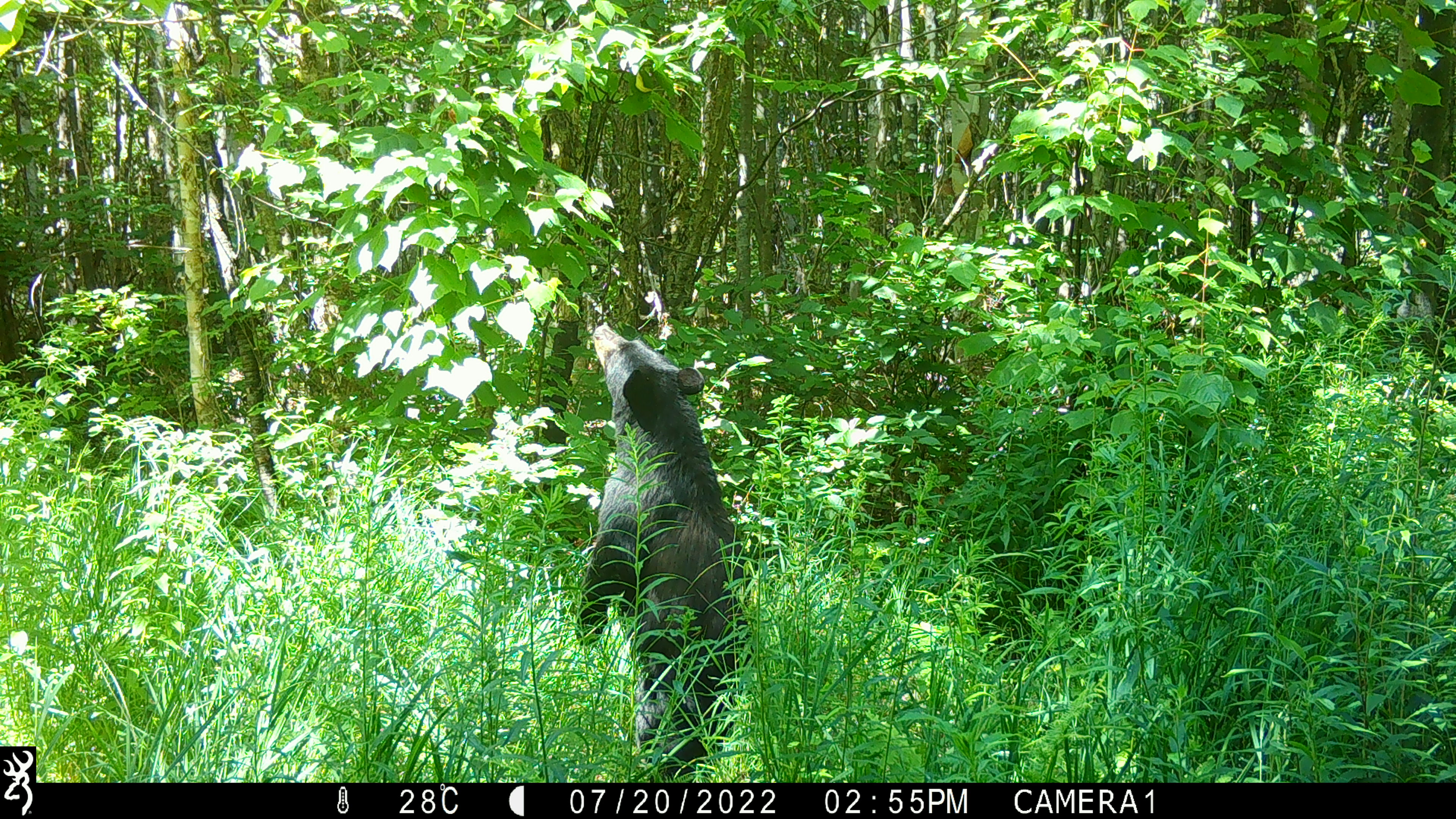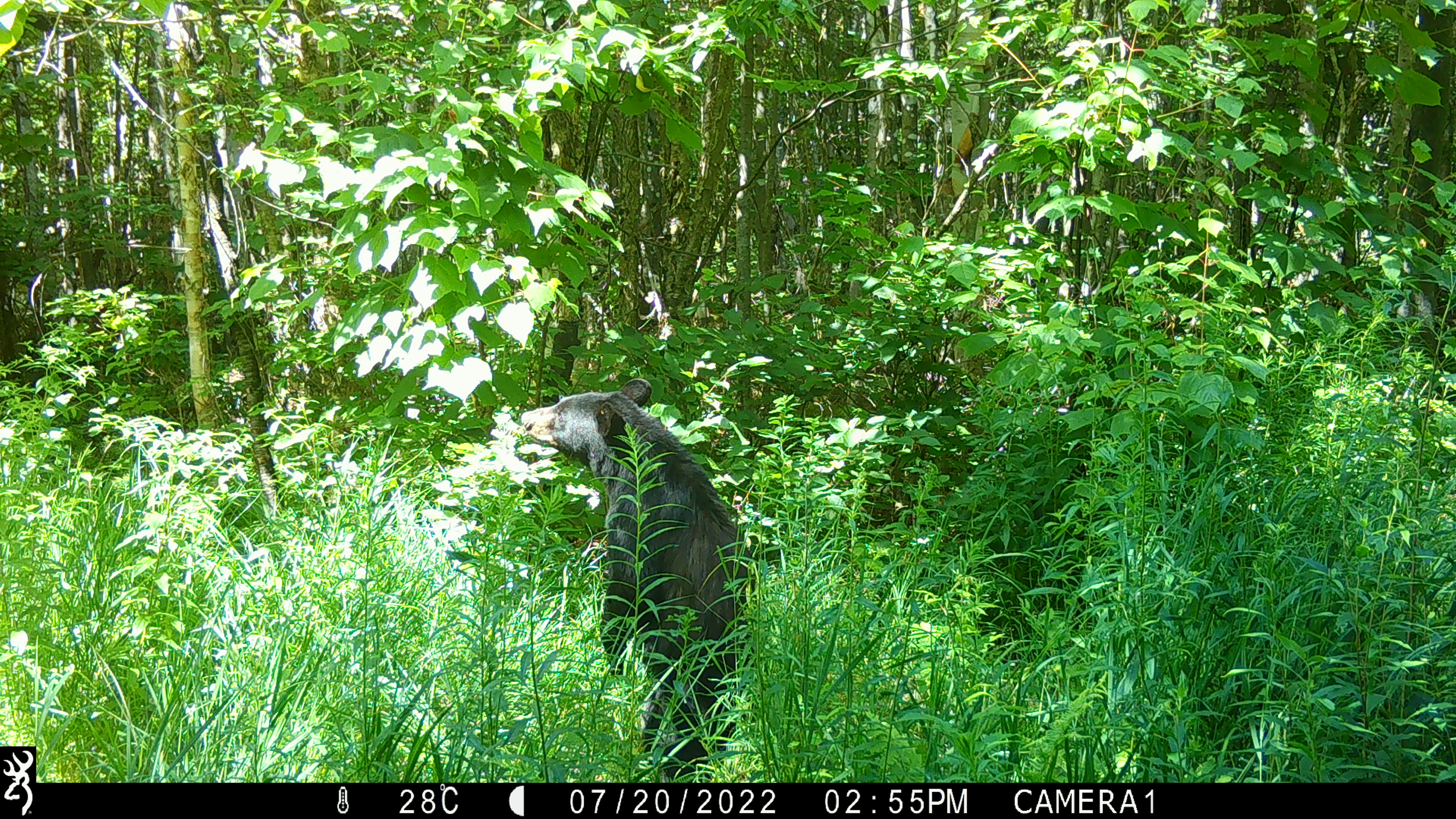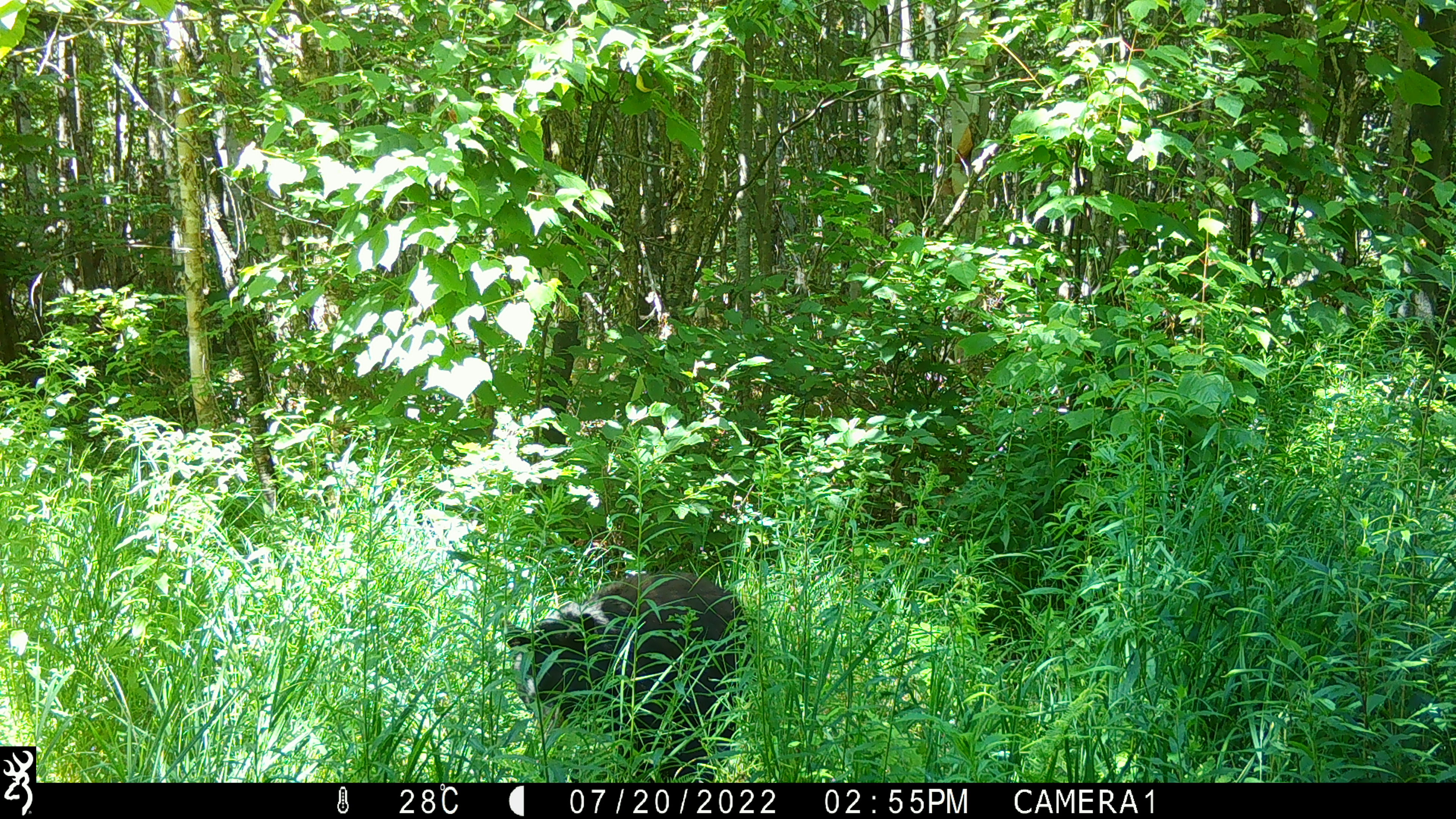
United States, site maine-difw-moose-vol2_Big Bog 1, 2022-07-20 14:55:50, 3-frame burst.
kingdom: Animalia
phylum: Chordata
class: Mammalia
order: Carnivora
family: Ursidae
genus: Ursus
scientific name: Ursus americanus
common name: black bear